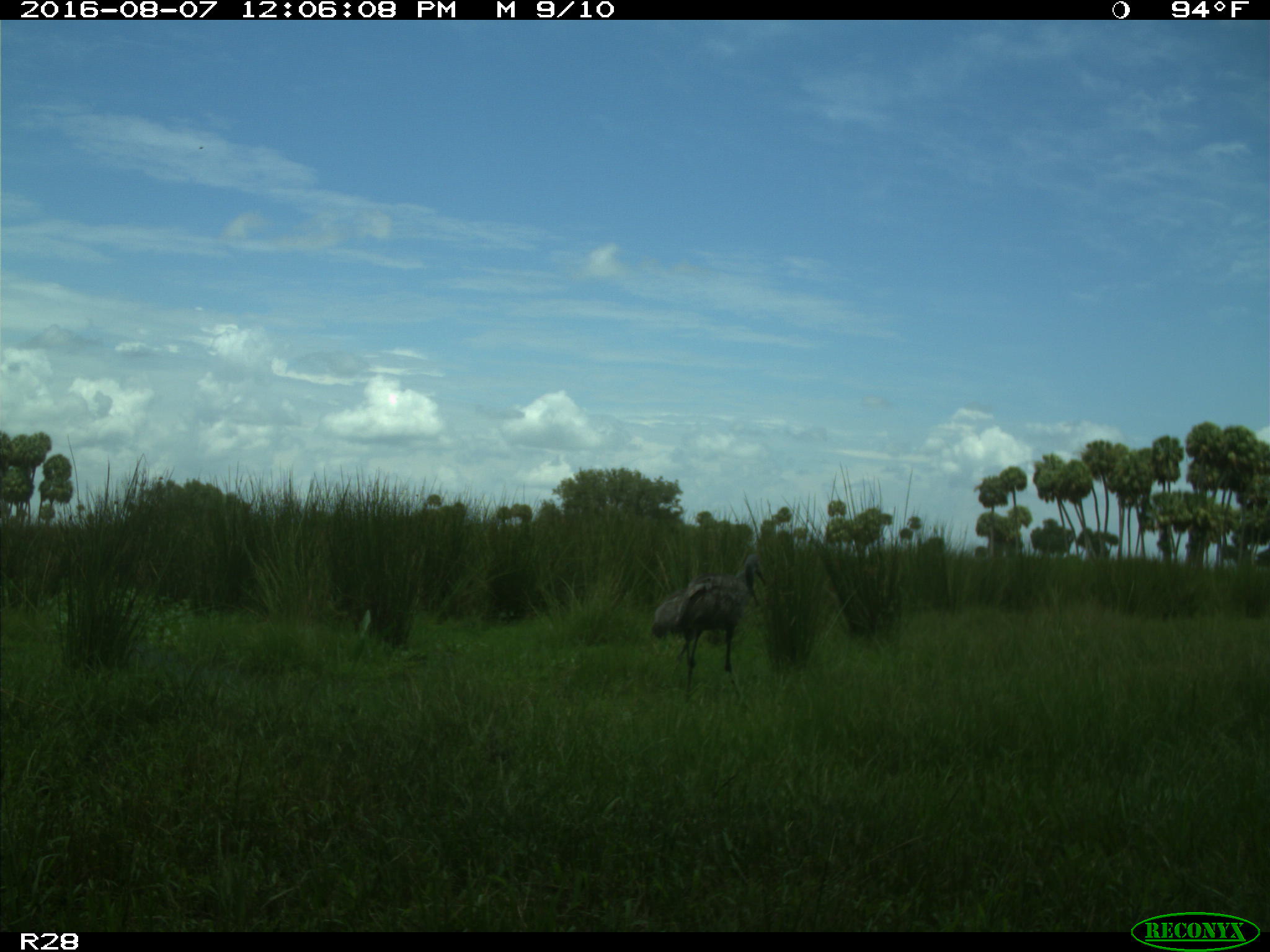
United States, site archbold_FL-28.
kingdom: Animalia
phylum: Chordata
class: Aves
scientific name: Aves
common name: birds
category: unidentified bird